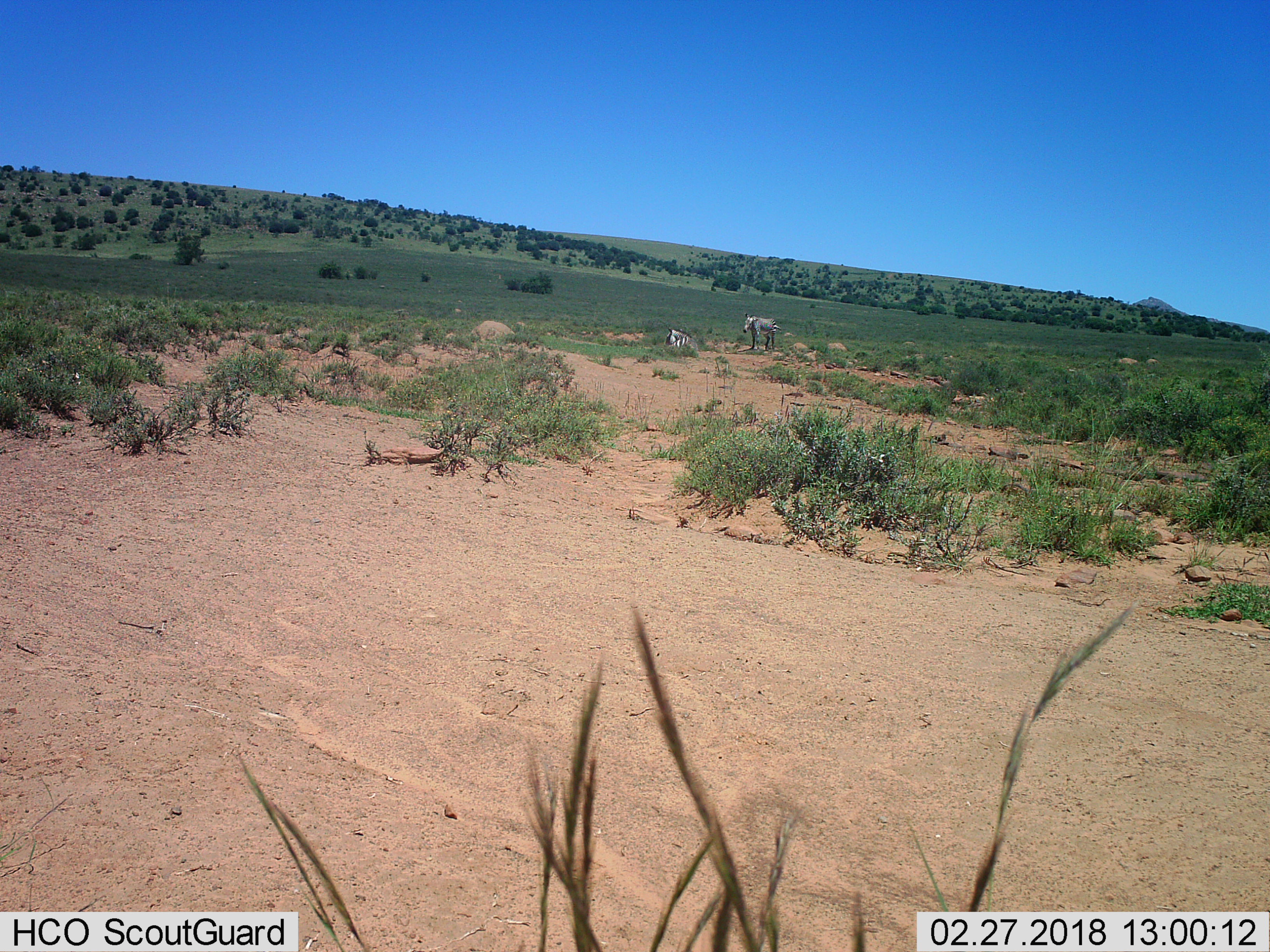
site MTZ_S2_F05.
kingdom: Animalia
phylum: Chordata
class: Mammalia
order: Perissodactyla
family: Equidae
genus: Equus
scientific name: Equus zebra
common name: mountain zebra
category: zebramountain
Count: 2.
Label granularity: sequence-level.